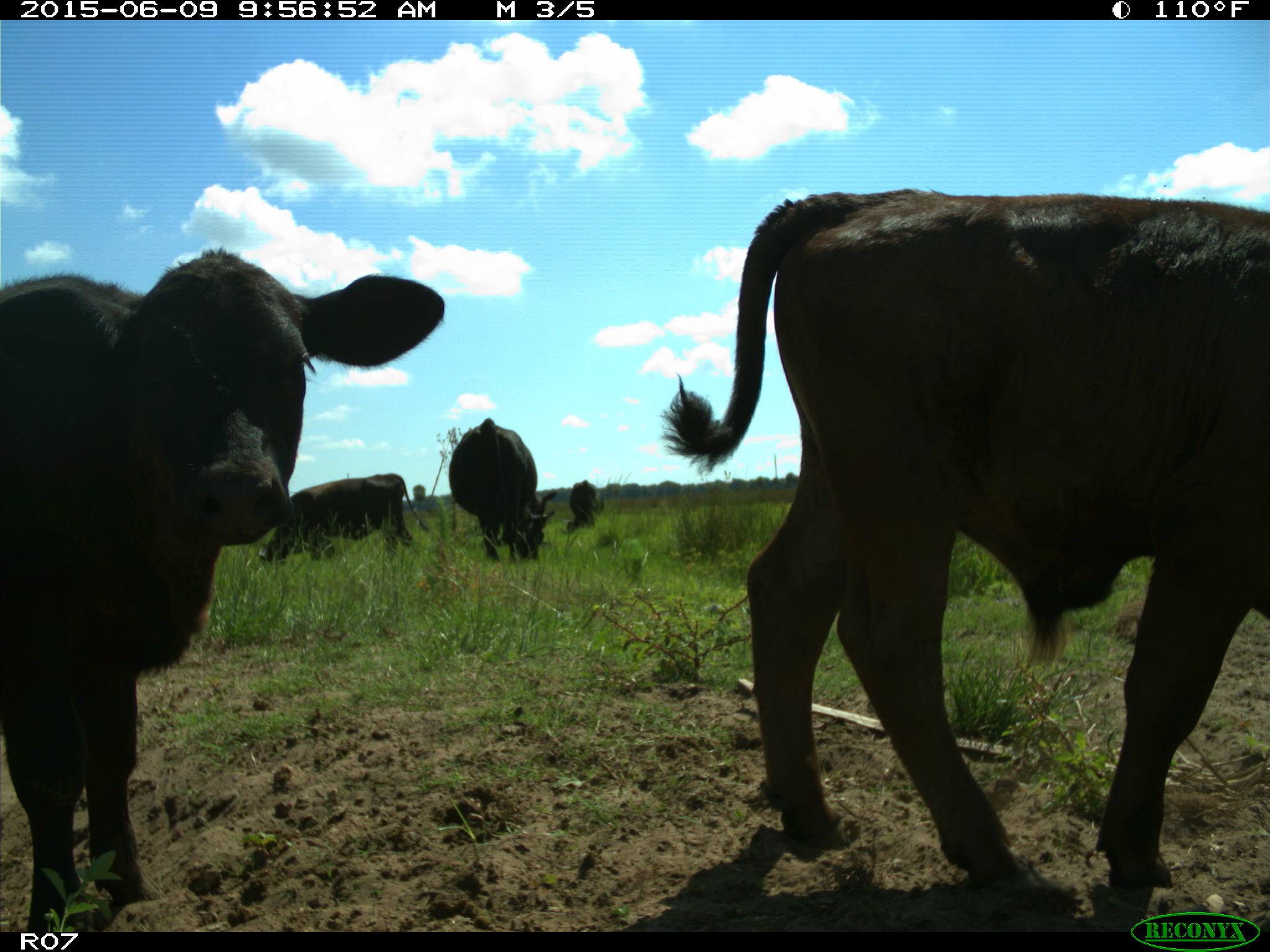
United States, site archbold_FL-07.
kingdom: Animalia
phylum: Chordata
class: Mammalia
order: Artiodactyla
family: Bovidae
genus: Bos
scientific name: Bos taurus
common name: domestic cow